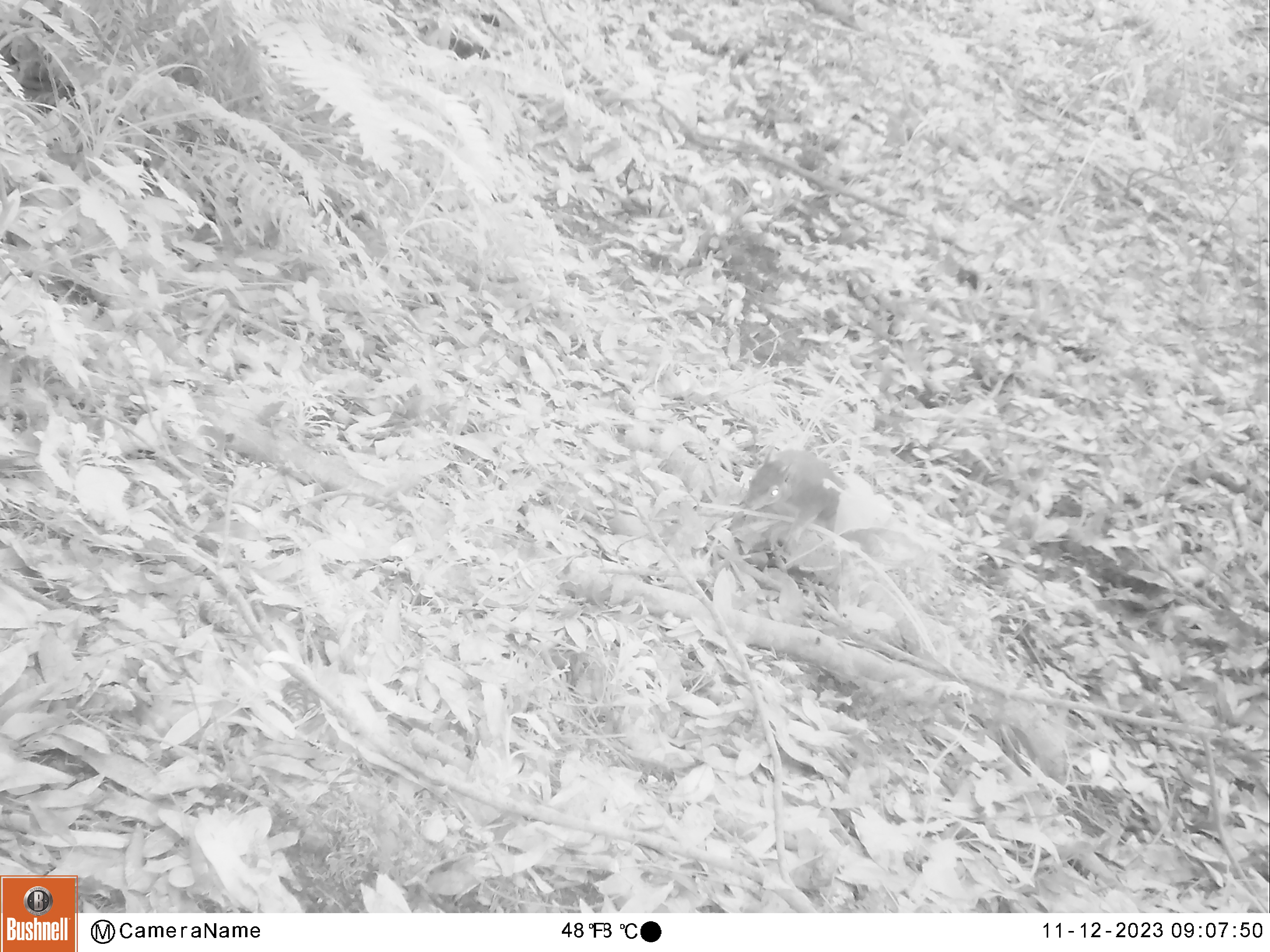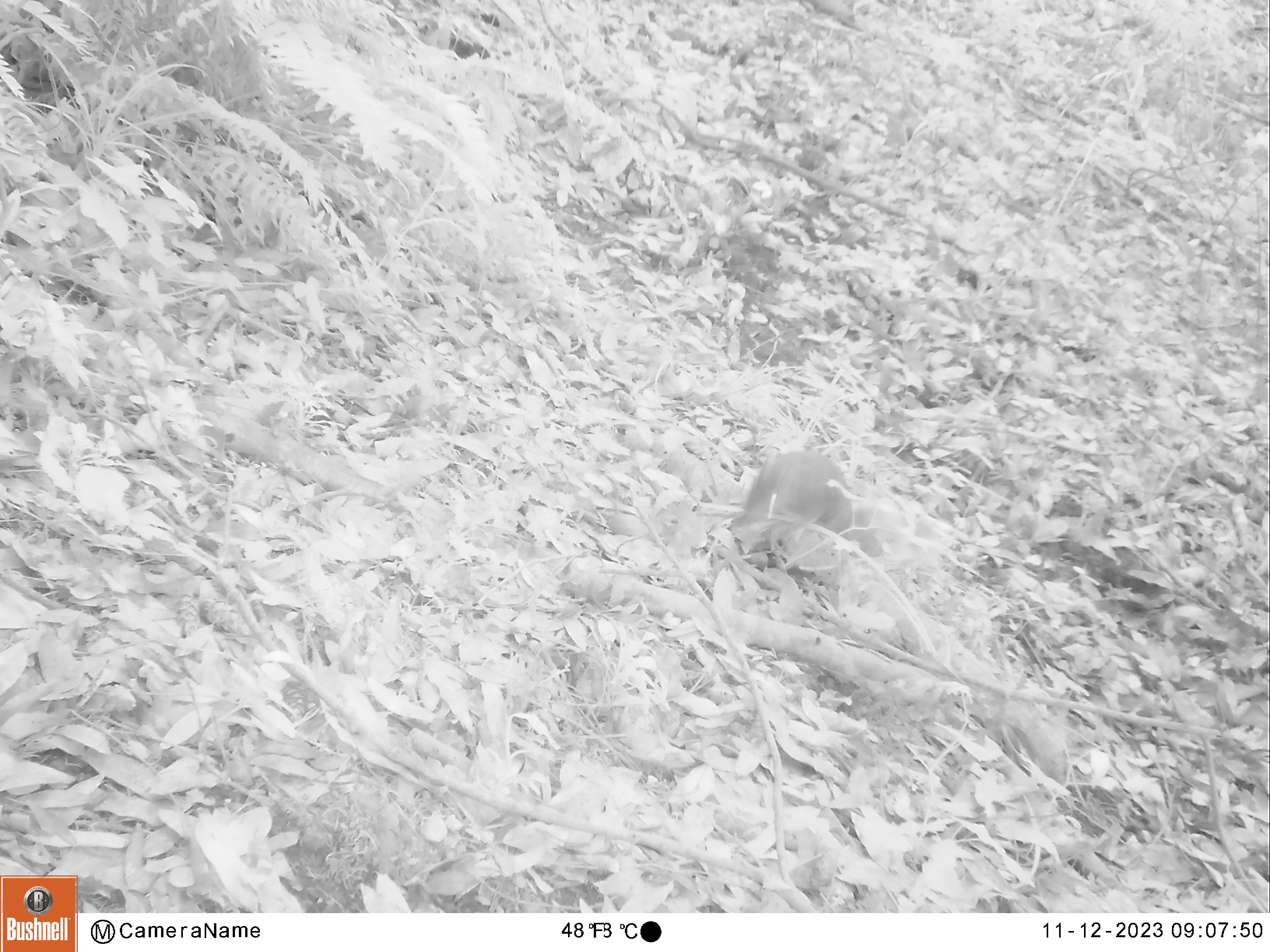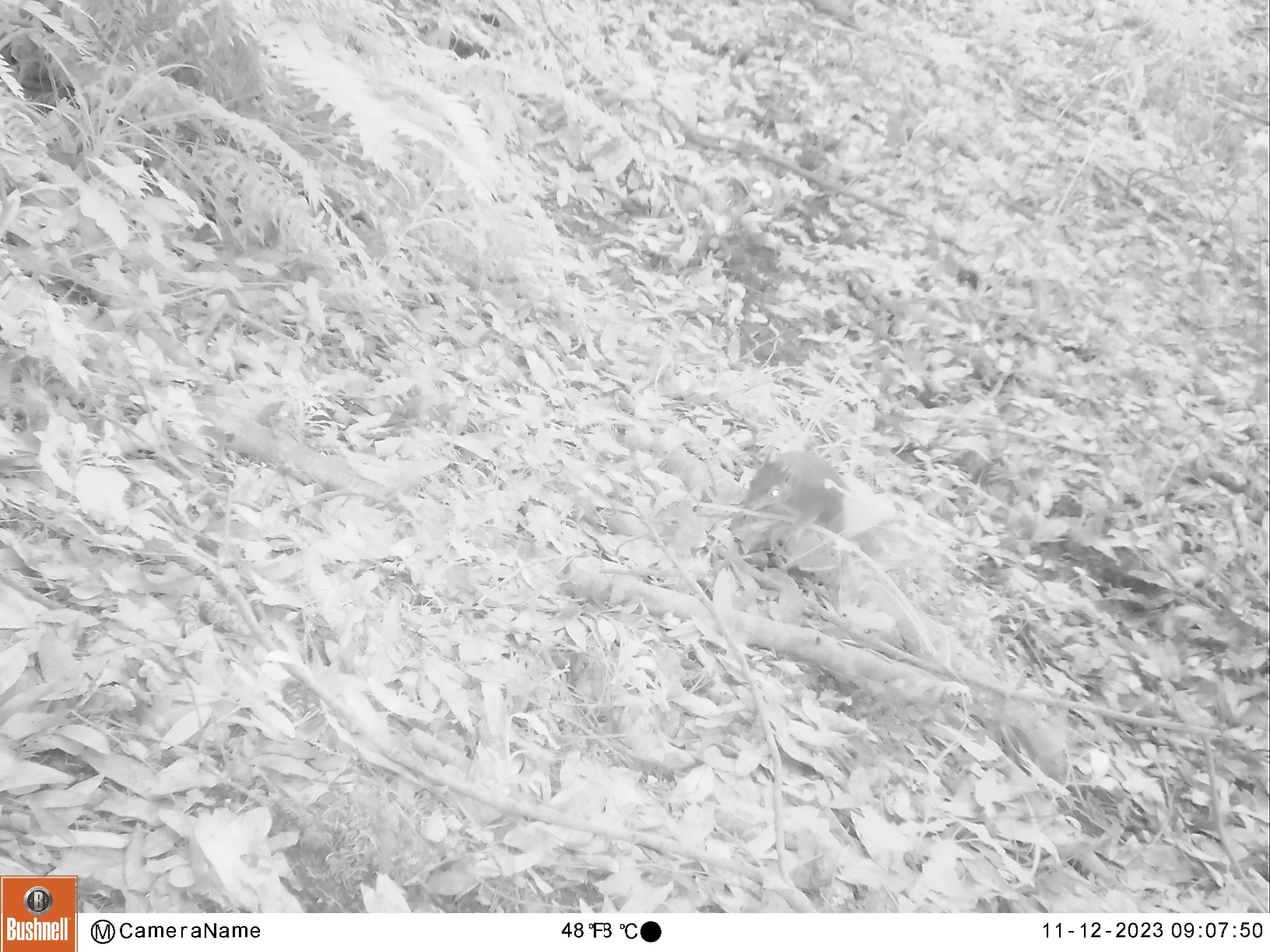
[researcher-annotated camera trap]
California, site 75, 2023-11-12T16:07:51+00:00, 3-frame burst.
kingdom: Animalia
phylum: Chordata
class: Mammalia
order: Rodentia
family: Sciuridae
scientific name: Sciuridae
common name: squirrel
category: unknown squirrel